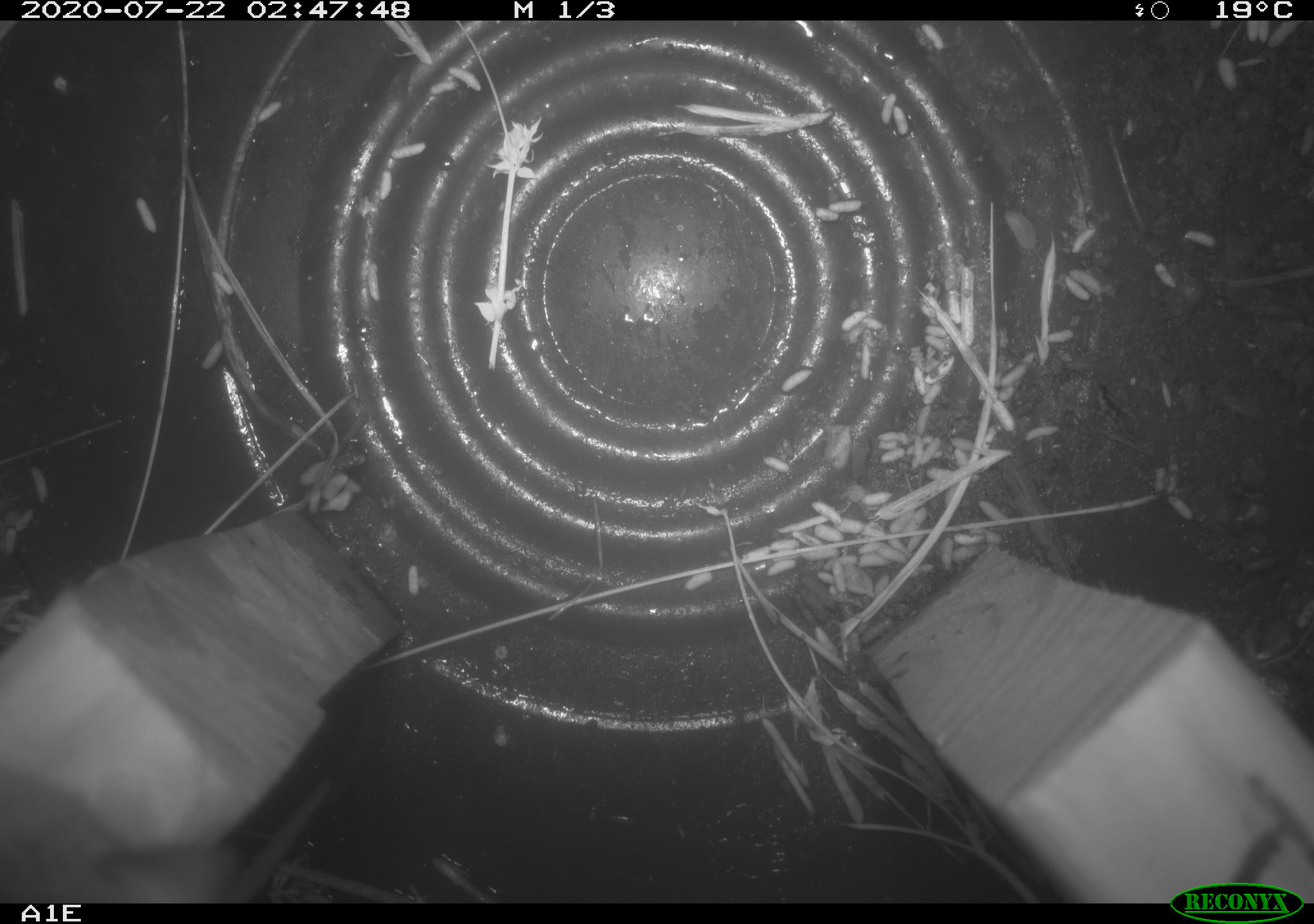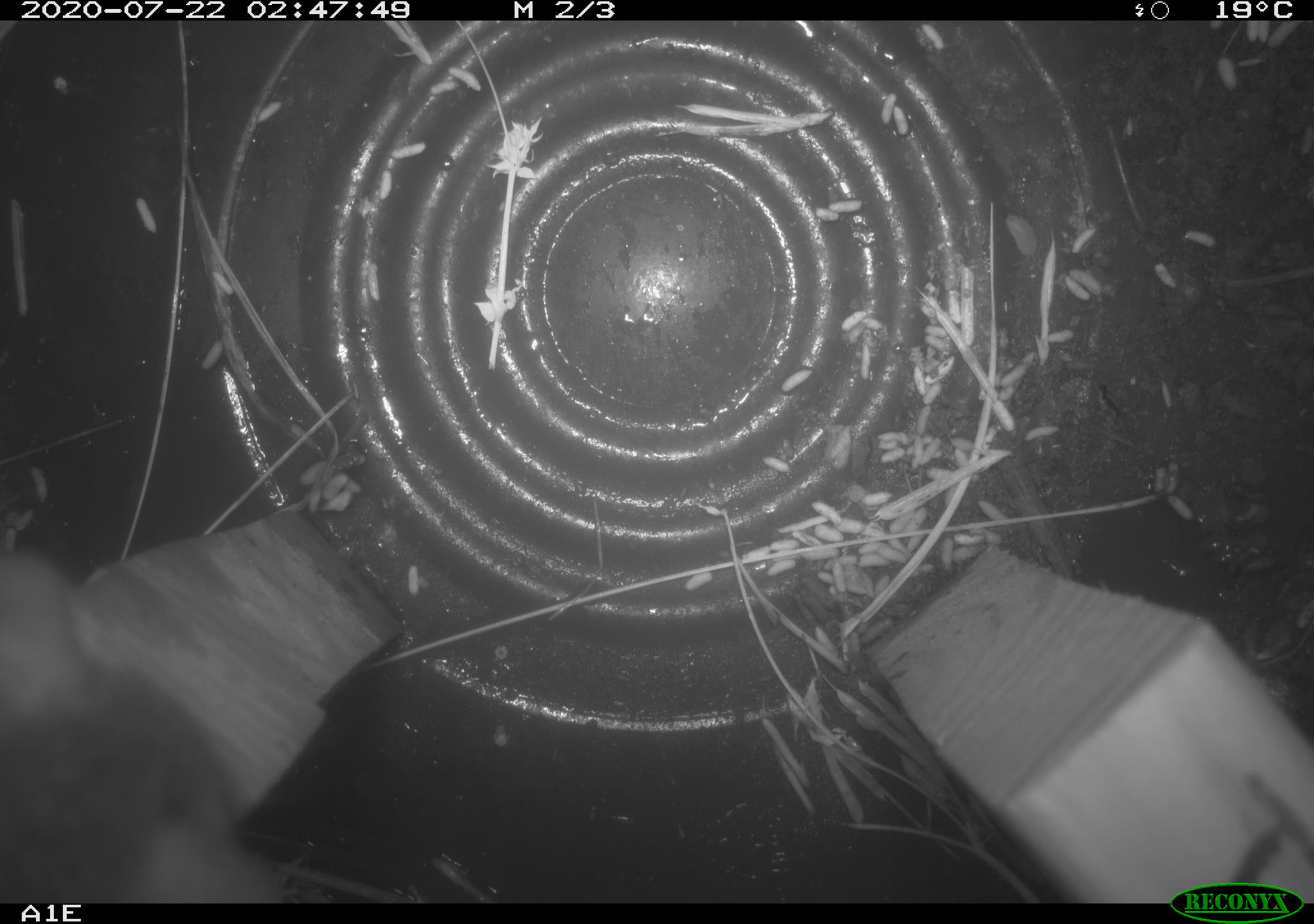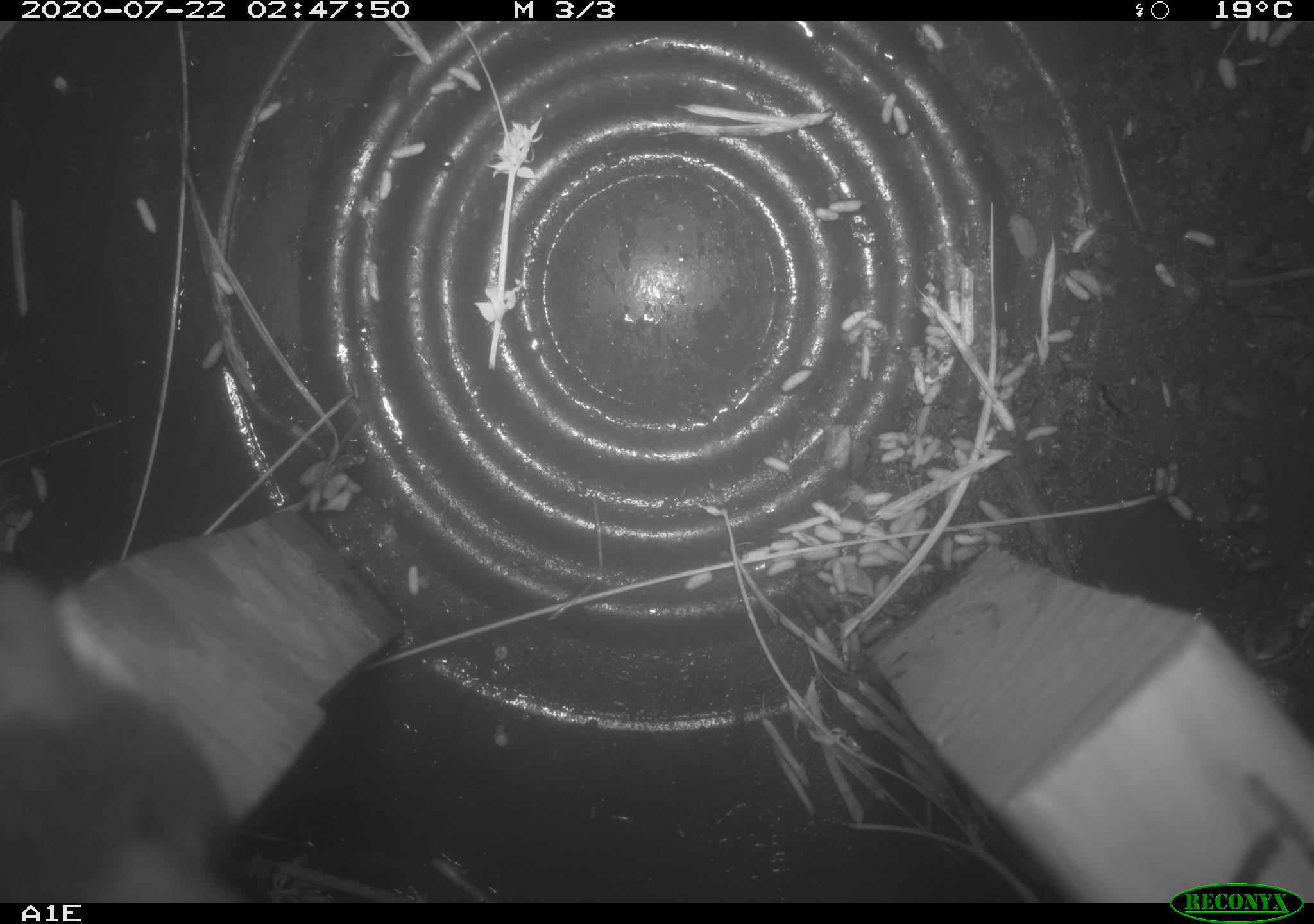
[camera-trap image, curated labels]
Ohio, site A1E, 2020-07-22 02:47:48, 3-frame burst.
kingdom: Animalia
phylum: Chordata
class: Mammalia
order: Rodentia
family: Cricetidae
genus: Peromyscus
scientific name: Peromyscus leucopus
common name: white-footed mouse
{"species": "white-footed mouse (Peromyscus leucopus)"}